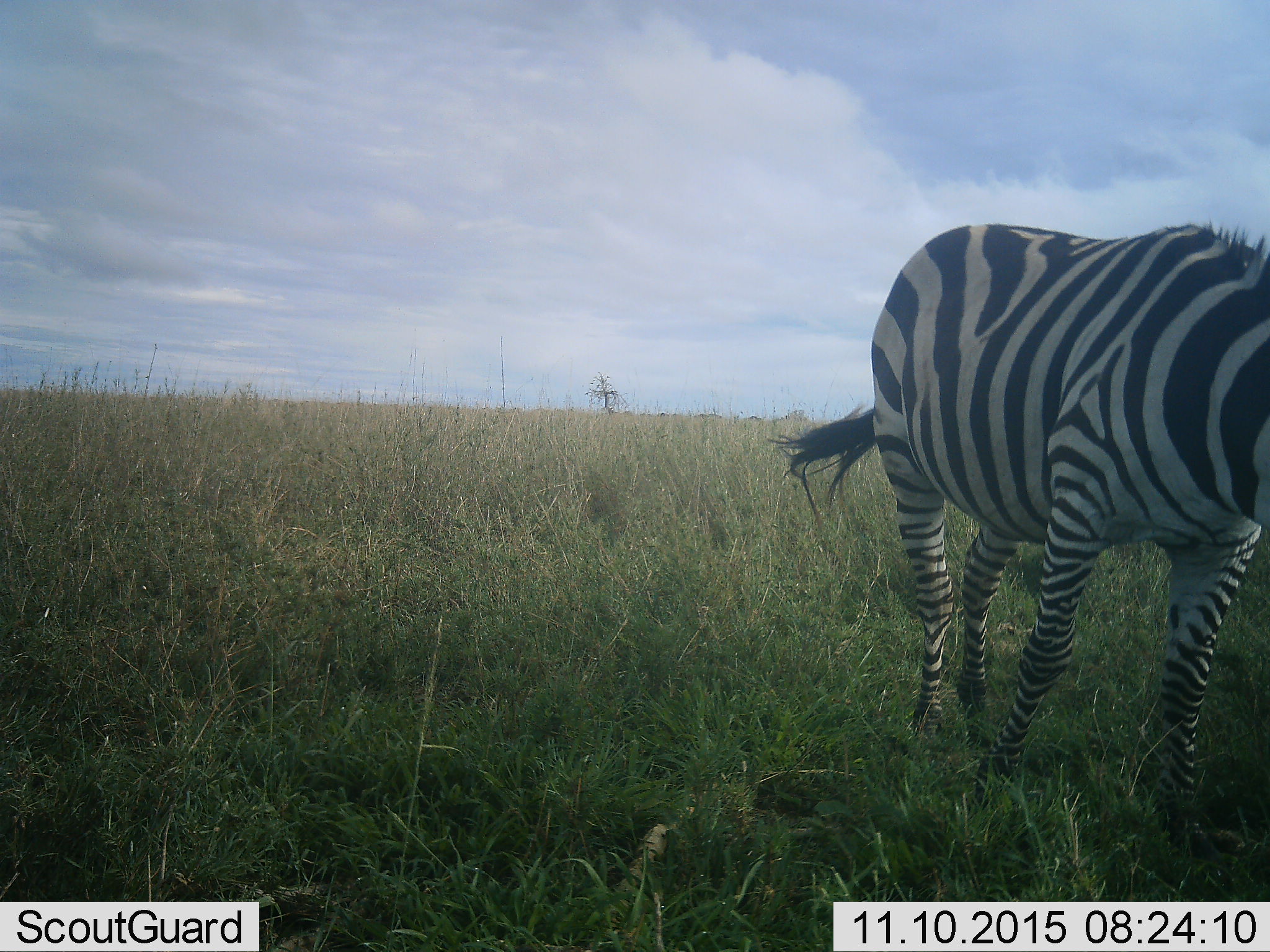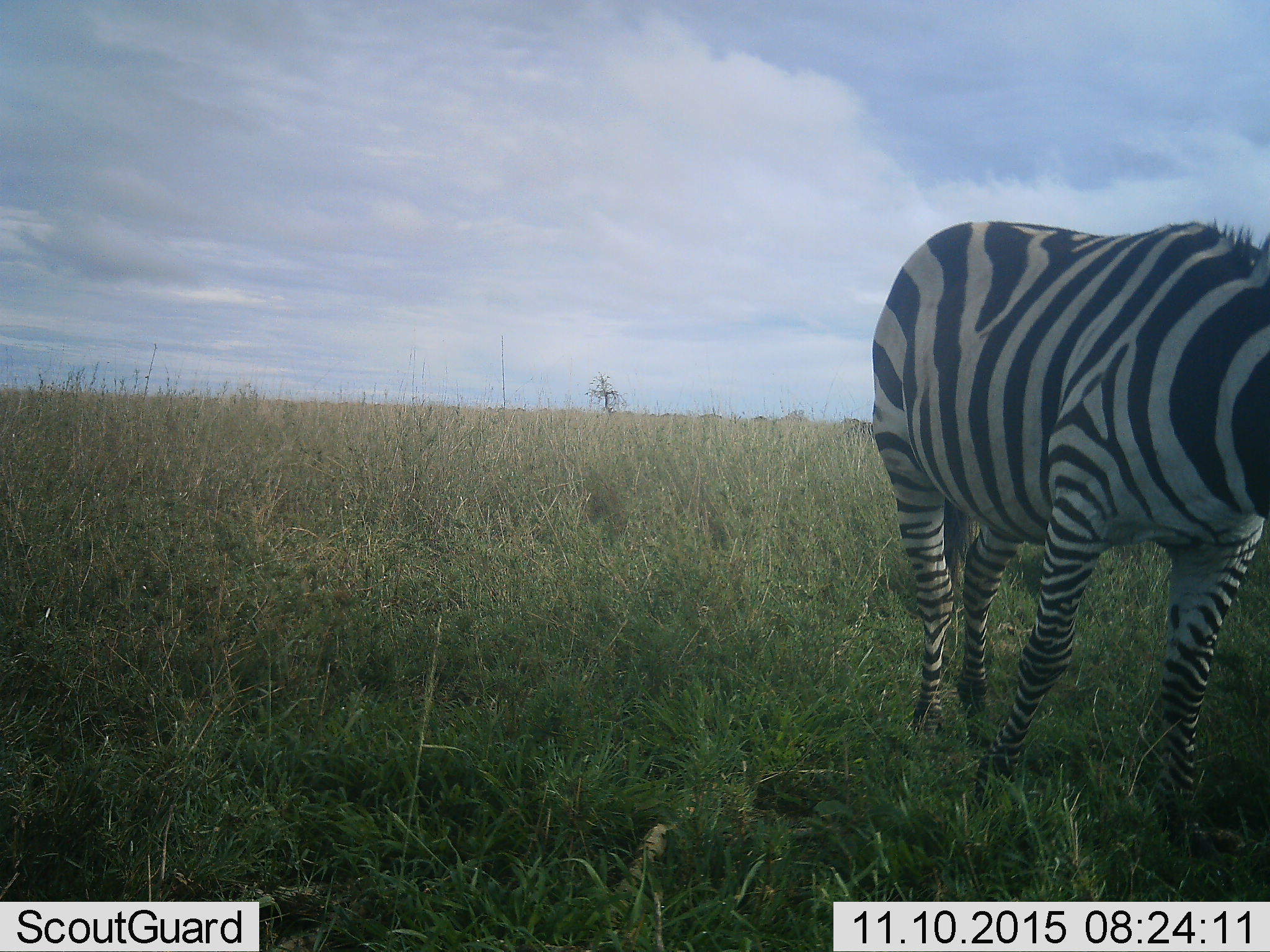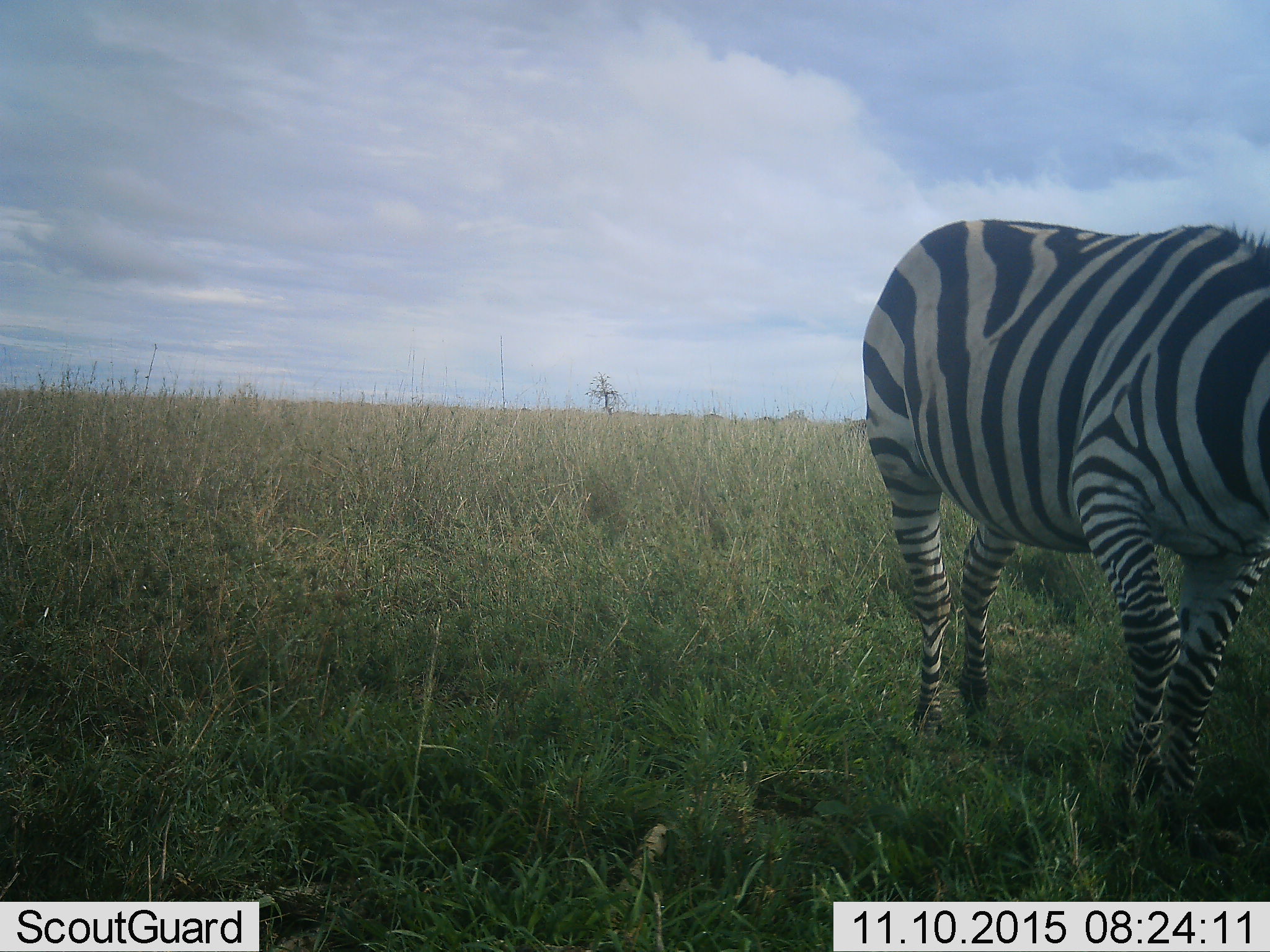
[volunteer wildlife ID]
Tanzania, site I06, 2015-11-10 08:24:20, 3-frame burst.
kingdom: Animalia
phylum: Chordata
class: Mammalia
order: Perissodactyla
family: Equidae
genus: Equus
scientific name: Equus quagga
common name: plains zebra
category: zebra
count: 1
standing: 60%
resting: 0%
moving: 20%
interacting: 0%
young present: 0%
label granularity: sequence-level